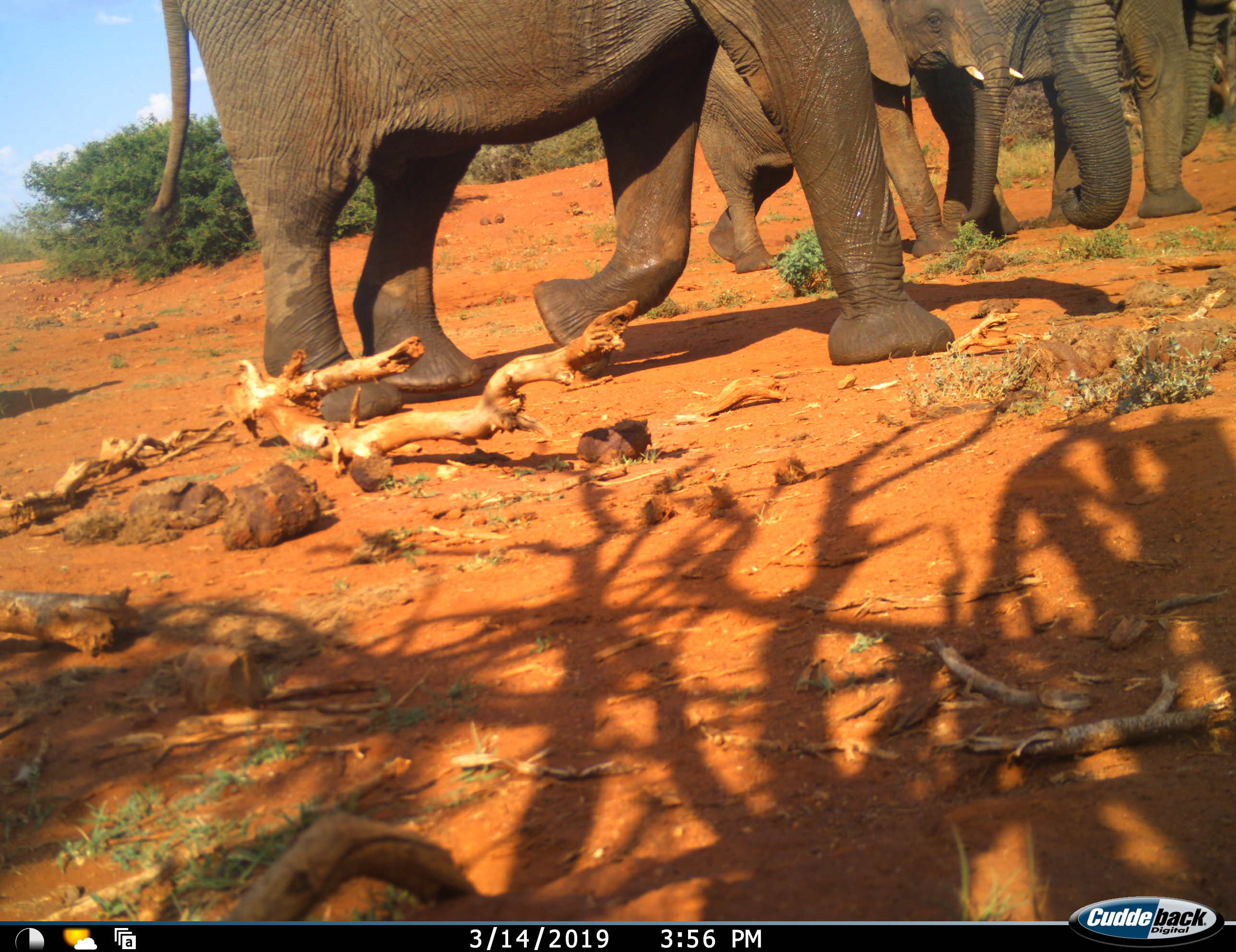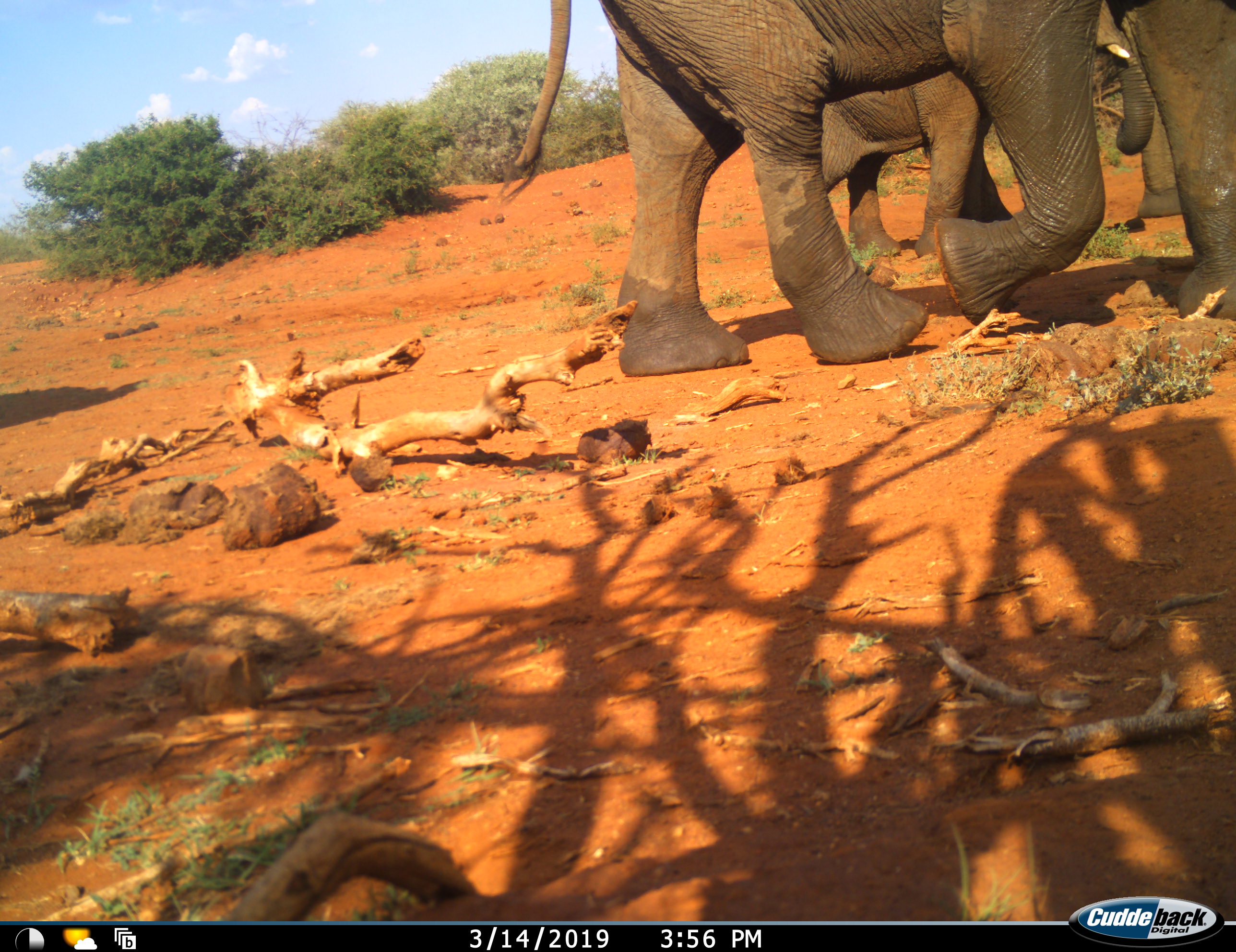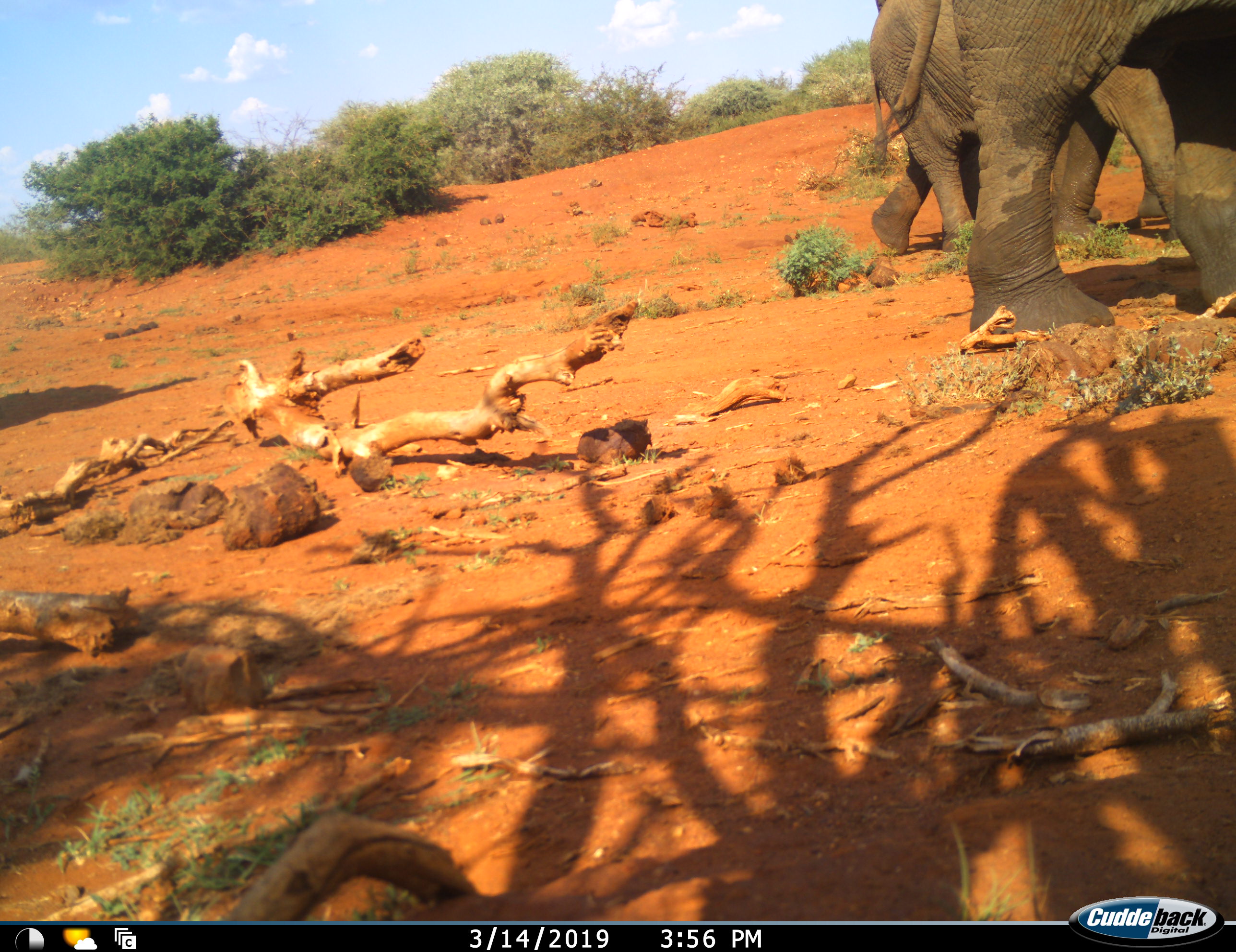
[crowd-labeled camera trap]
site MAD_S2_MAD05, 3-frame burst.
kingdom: Animalia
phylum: Chordata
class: Mammalia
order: Proboscidea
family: Elephantidae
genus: Loxodonta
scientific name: Loxodonta africana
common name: african bush elephant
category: elephant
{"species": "elephant (african bush elephant) (Loxodonta africana)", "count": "4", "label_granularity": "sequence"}